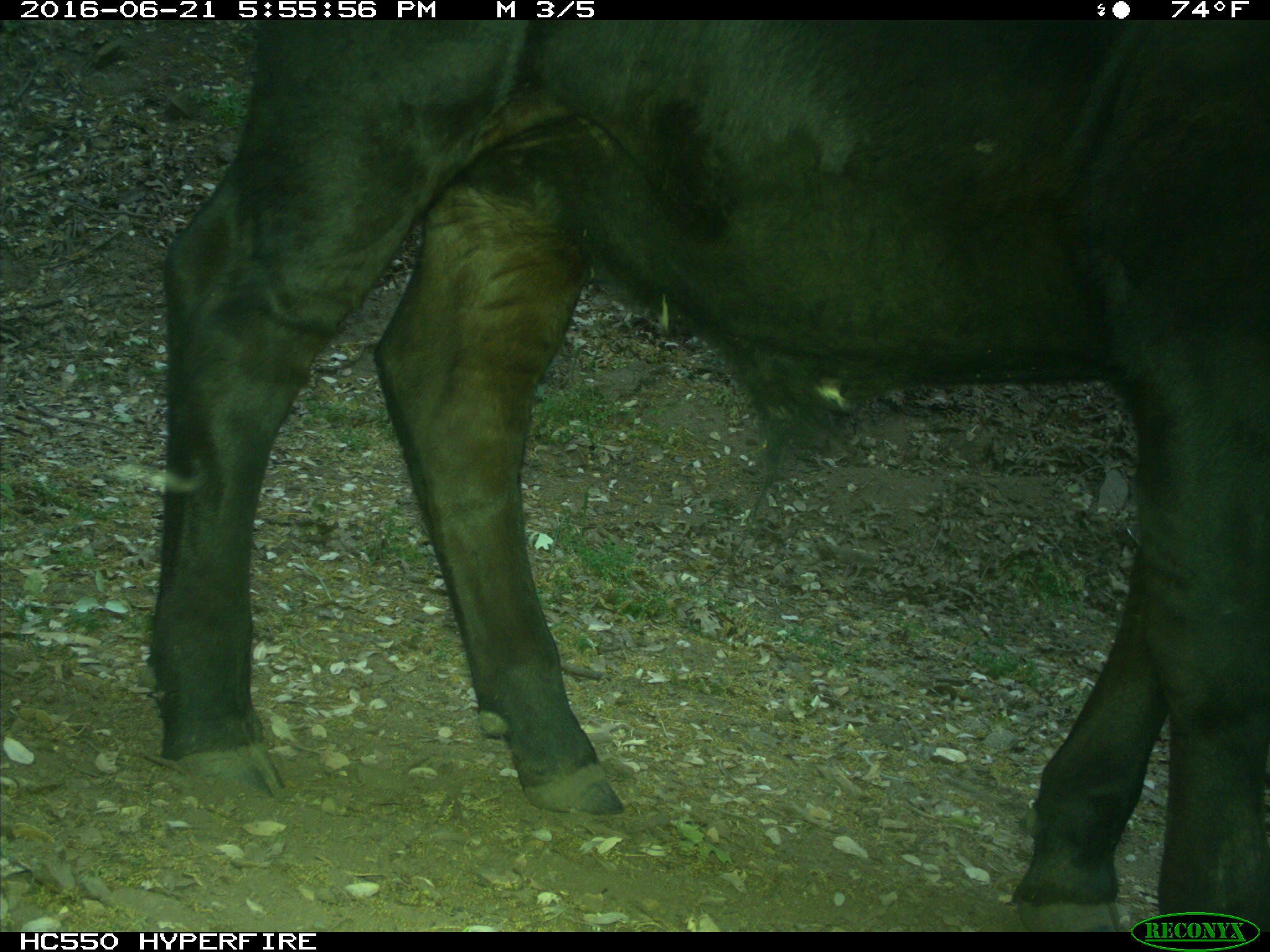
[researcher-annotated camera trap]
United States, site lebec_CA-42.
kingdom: Animalia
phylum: Chordata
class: Mammalia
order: Artiodactyla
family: Bovidae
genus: Bos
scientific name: Bos taurus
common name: domestic cow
Bos taurus (domestic cow).